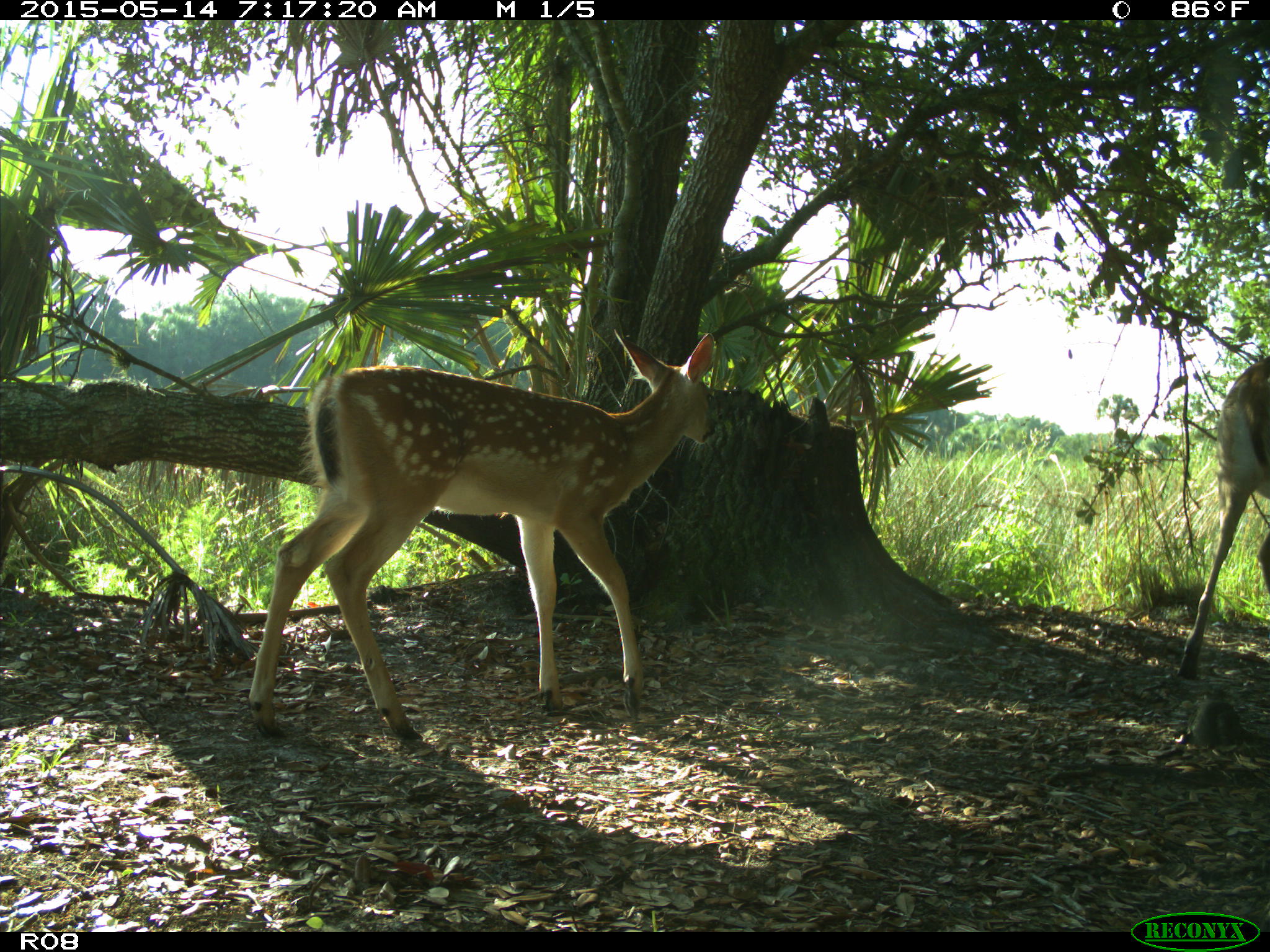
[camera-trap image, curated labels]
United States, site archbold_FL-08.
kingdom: Animalia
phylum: Chordata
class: Mammalia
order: Artiodactyla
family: Cervidae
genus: Odocoileus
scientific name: Odocoileus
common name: deer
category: unidentified deer